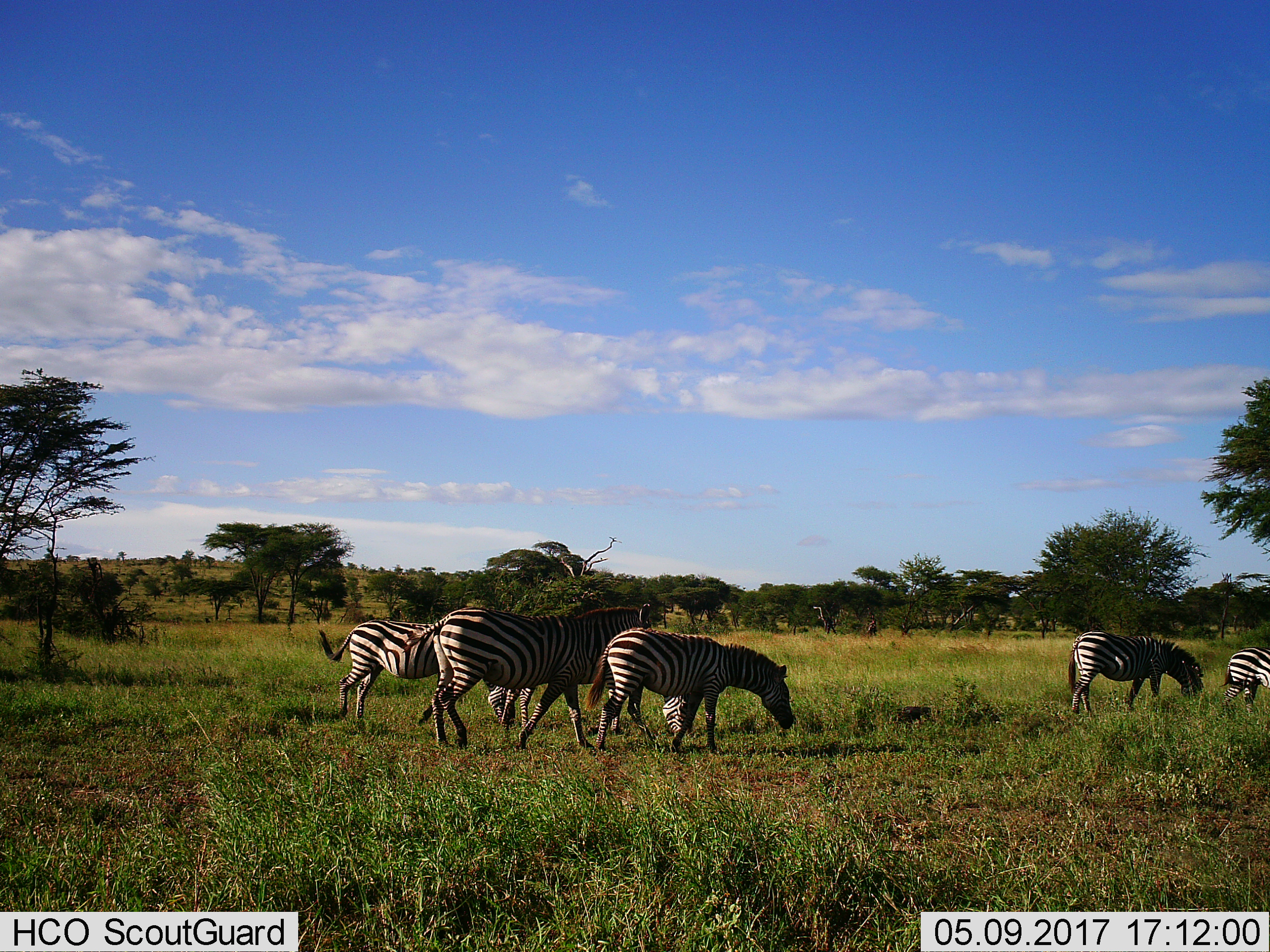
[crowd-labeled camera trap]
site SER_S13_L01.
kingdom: Animalia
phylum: Chordata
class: Mammalia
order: Perissodactyla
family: Equidae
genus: Equus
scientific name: Equus quagga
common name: plains zebra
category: zebraplains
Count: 6.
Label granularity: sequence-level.